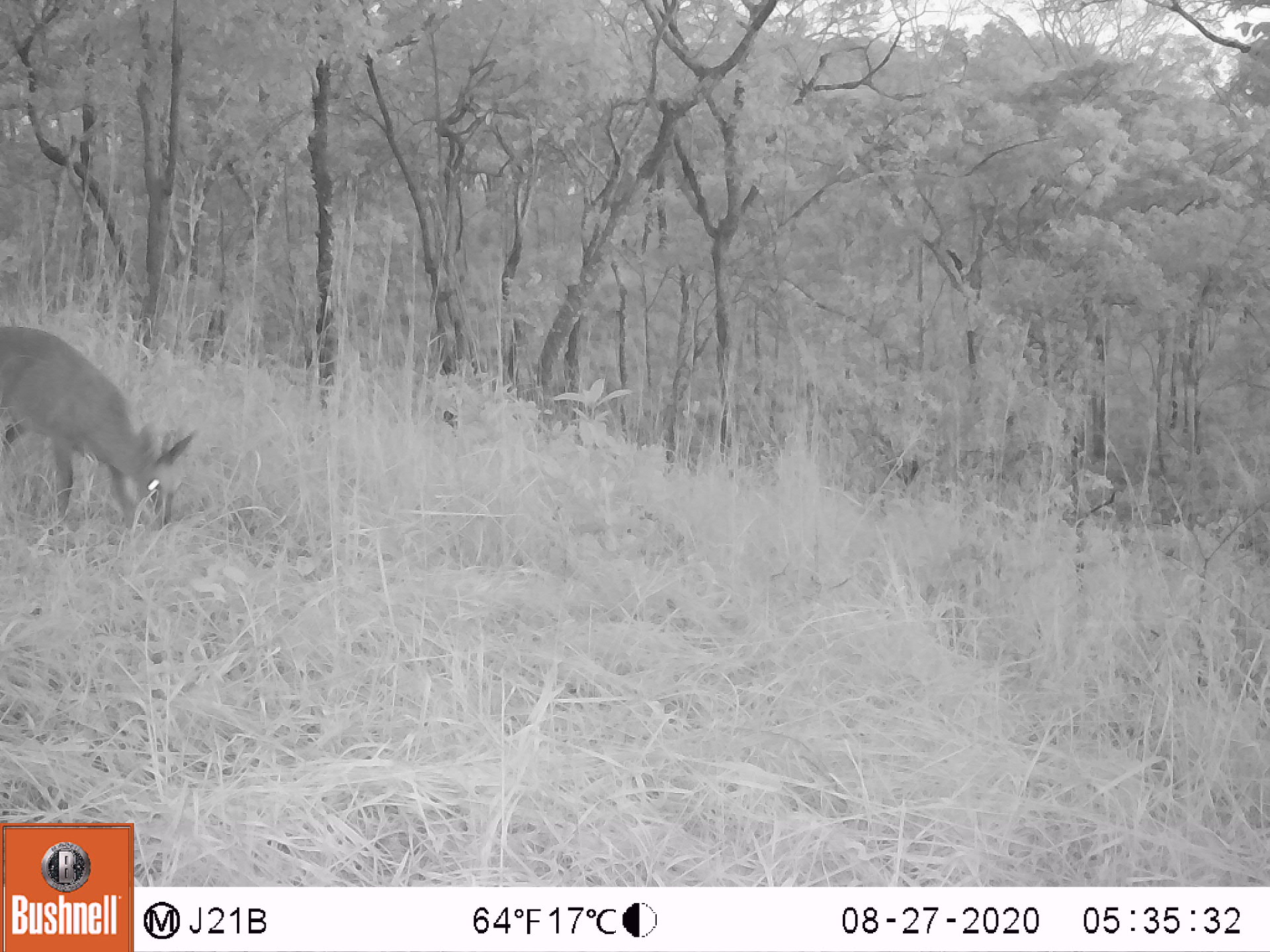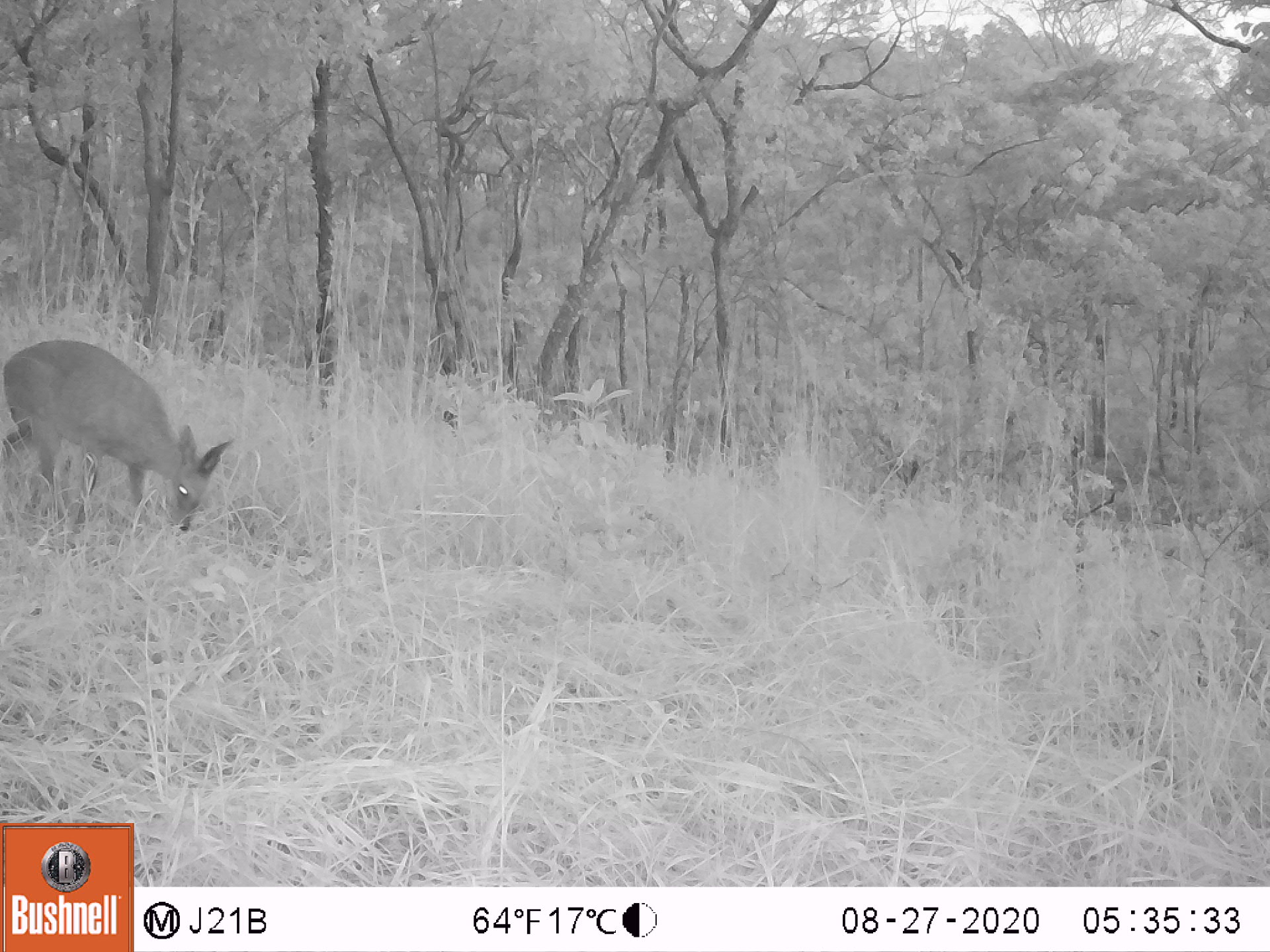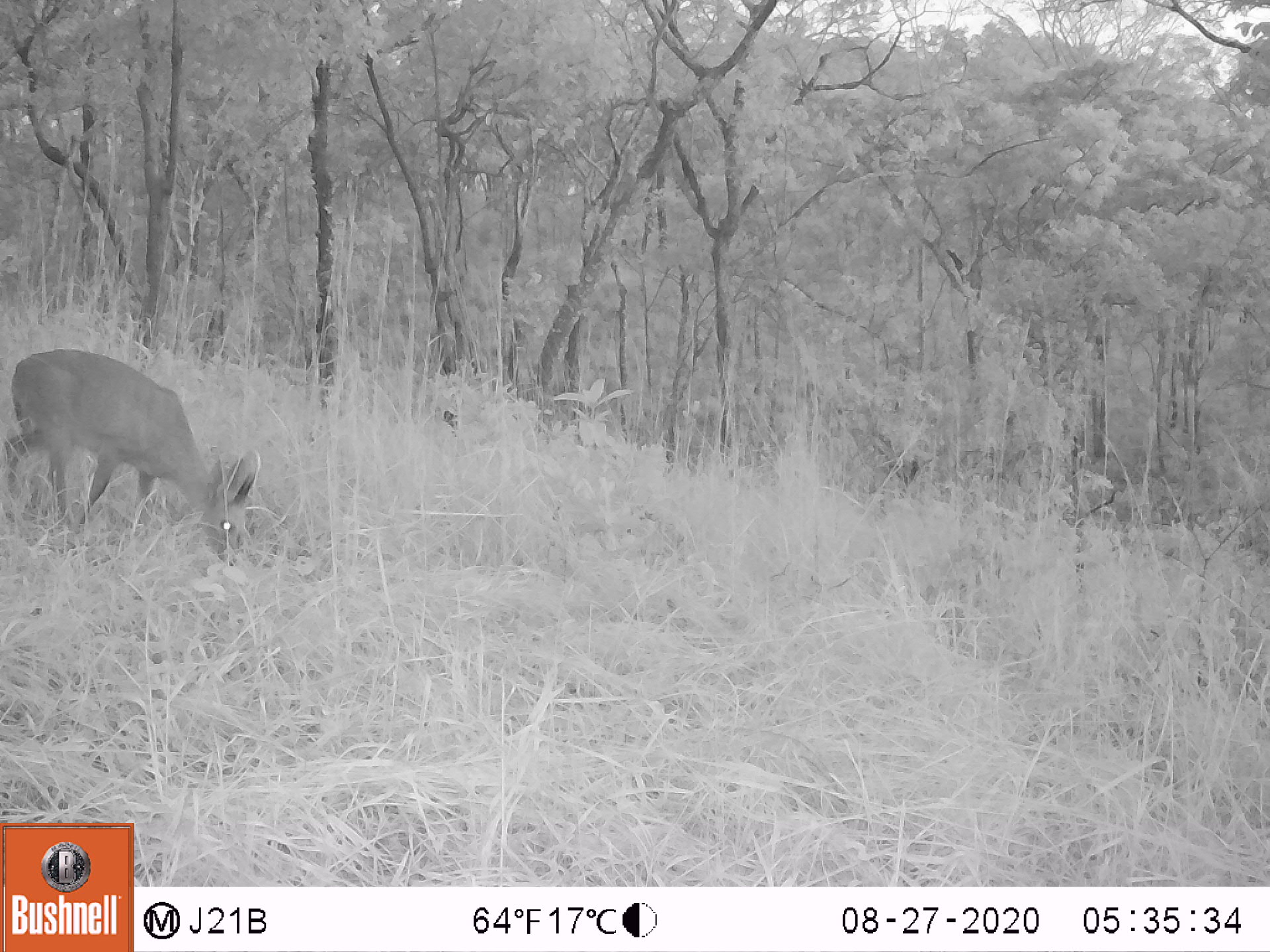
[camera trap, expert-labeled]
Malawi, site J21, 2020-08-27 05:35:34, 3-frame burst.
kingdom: Animalia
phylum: Chordata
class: Mammalia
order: Artiodactyla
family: Bovidae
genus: Sylvicapra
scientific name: Sylvicapra grimmia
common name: common duiker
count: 1